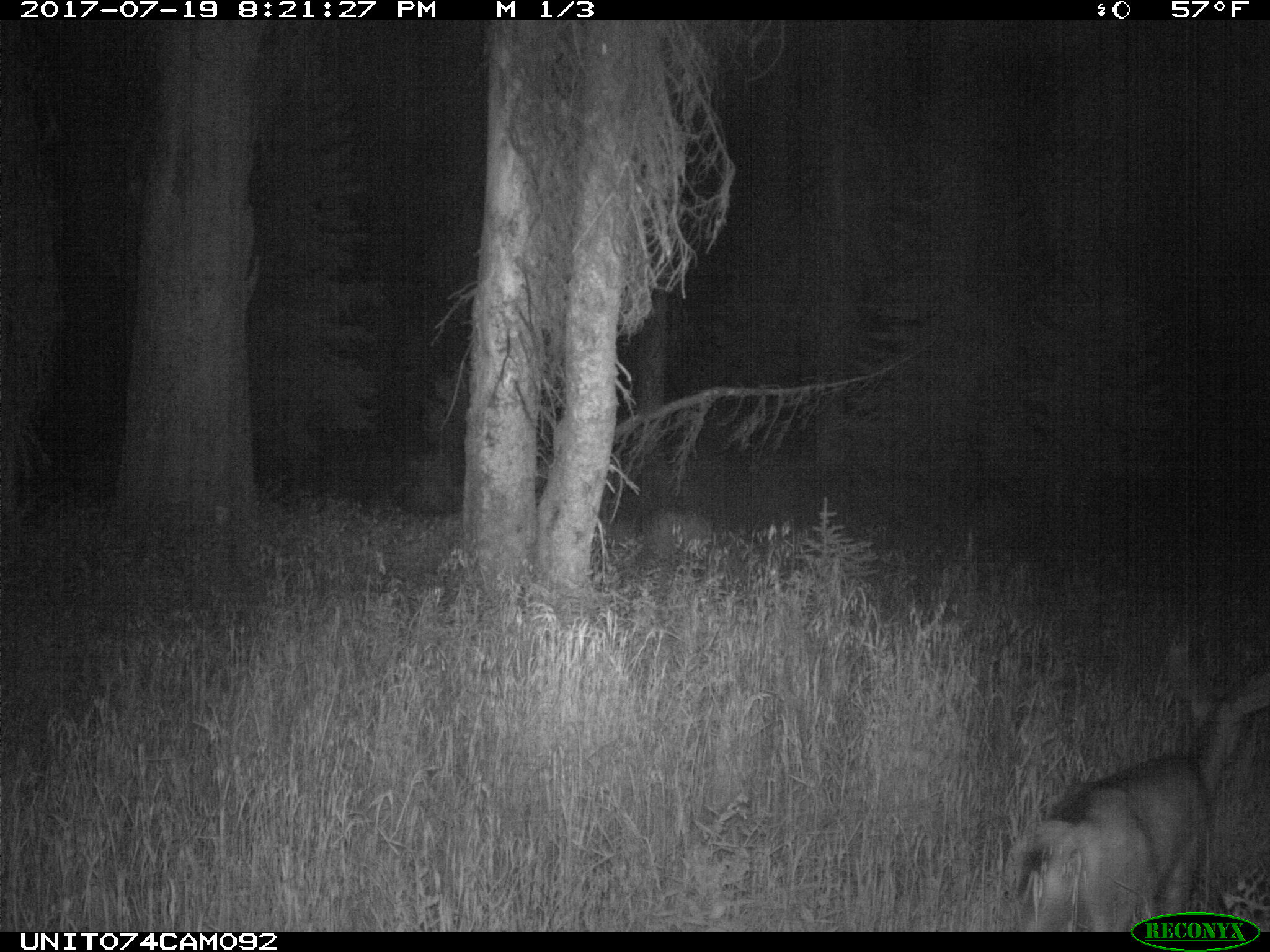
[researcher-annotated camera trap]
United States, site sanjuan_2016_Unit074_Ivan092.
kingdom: Animalia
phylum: Chordata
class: Mammalia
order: Artiodactyla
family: Cervidae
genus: Odocoileus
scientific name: Odocoileus hemionus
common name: mule deer